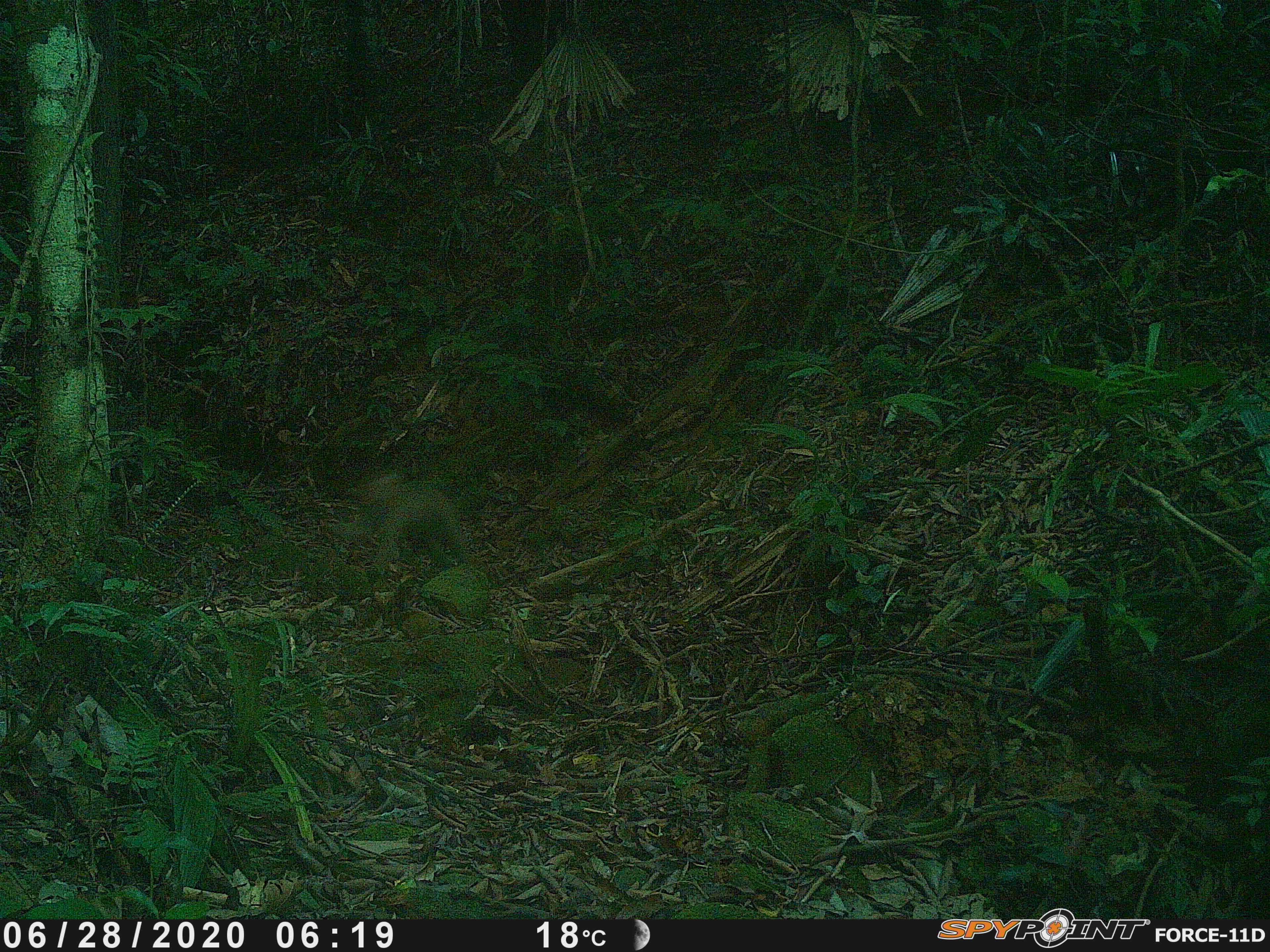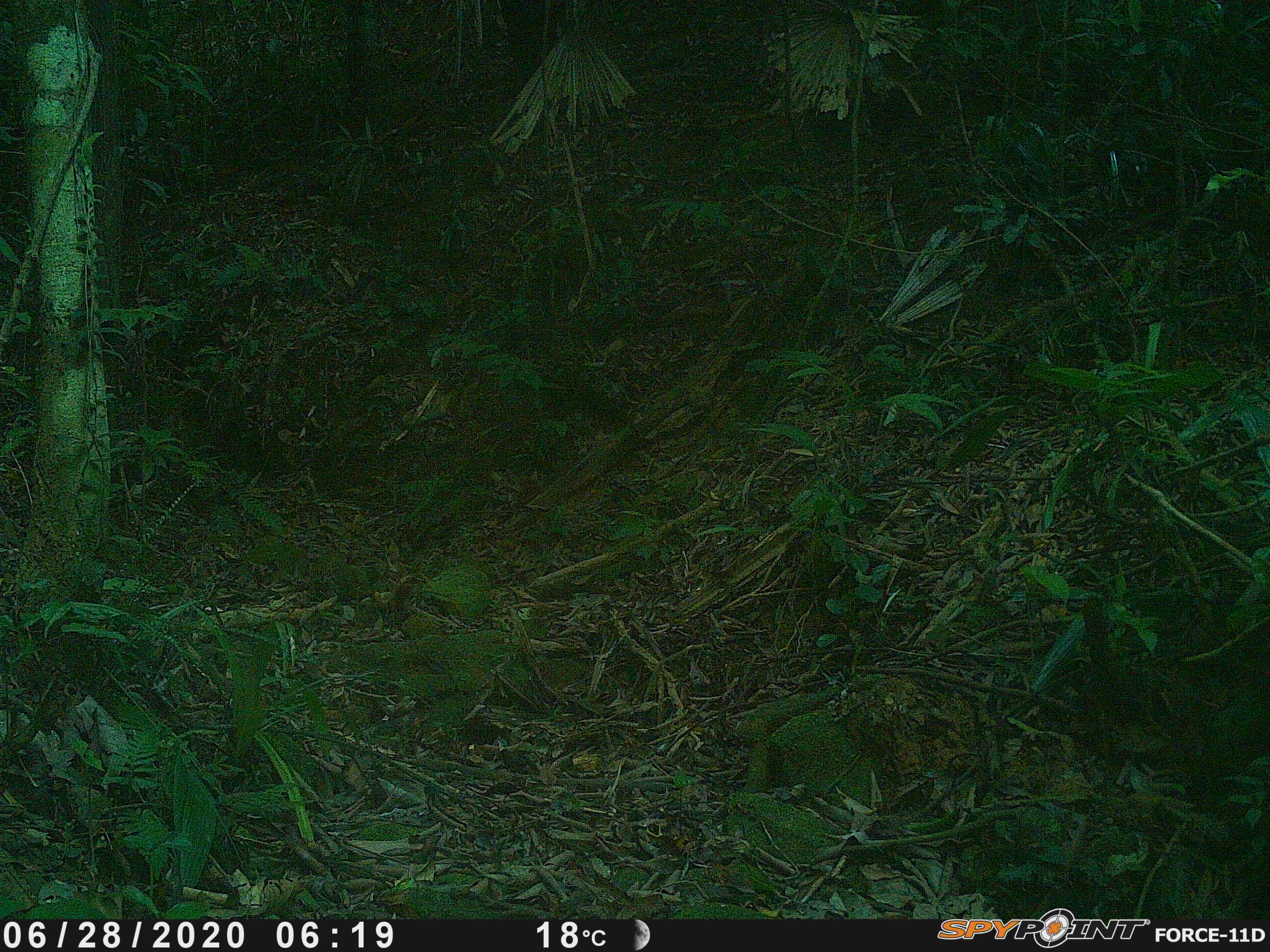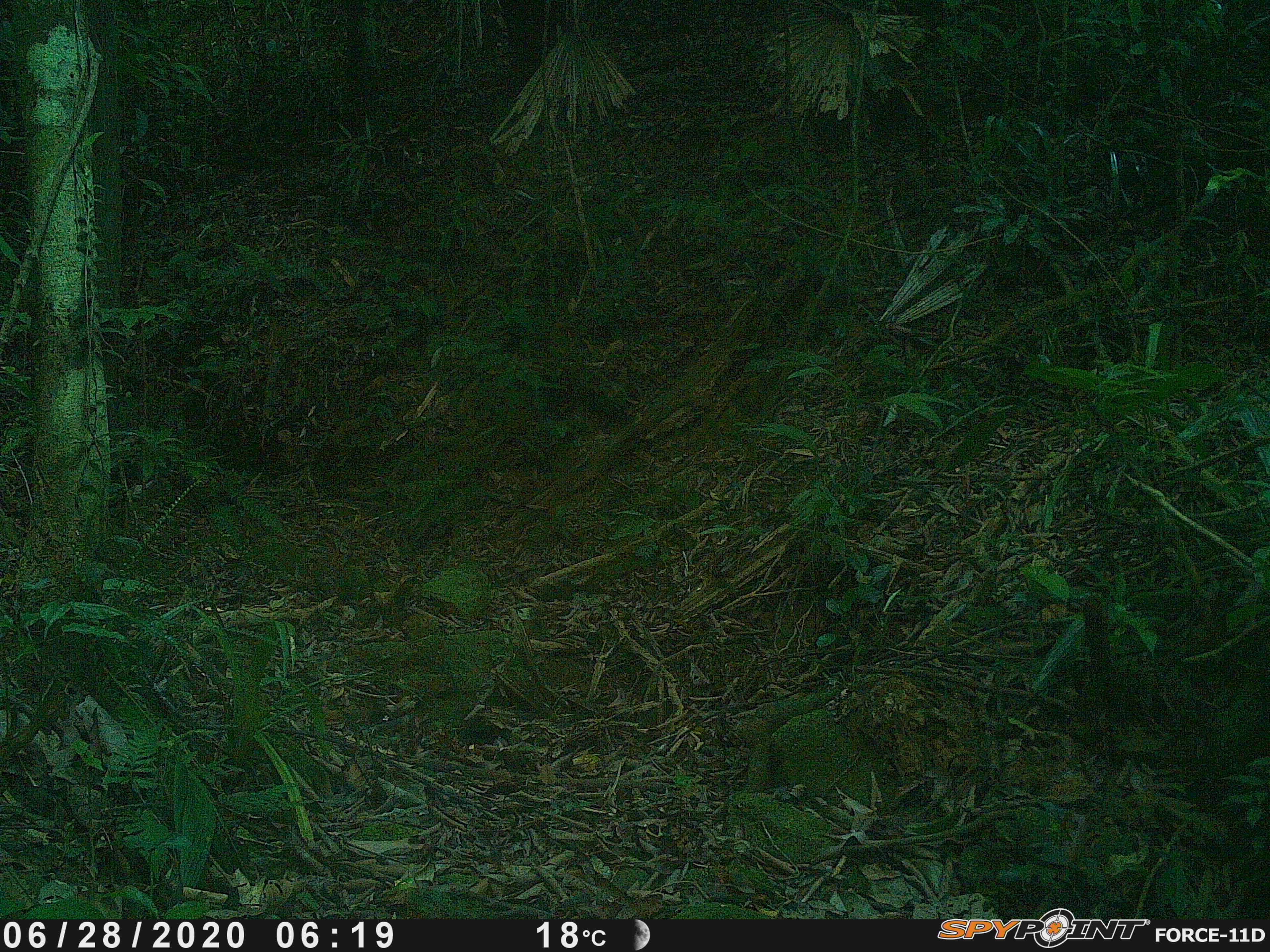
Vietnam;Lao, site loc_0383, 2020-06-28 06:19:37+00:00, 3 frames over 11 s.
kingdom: Animalia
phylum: Chordata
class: Mammalia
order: Primates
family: Cercopithecidae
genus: Macaca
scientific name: Macaca nemestrina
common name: pig-tailed macaque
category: pig tailed macaque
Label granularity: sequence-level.